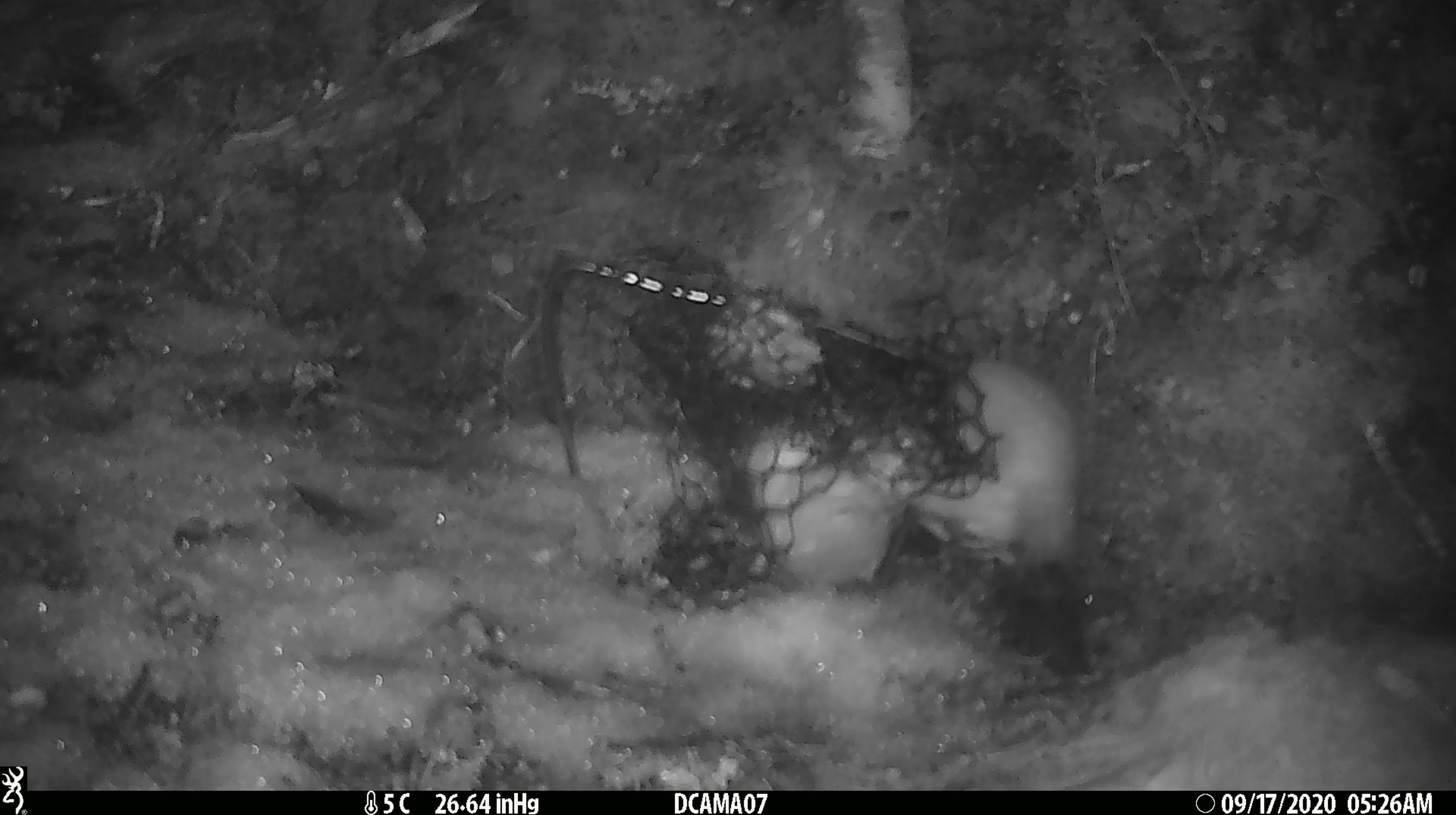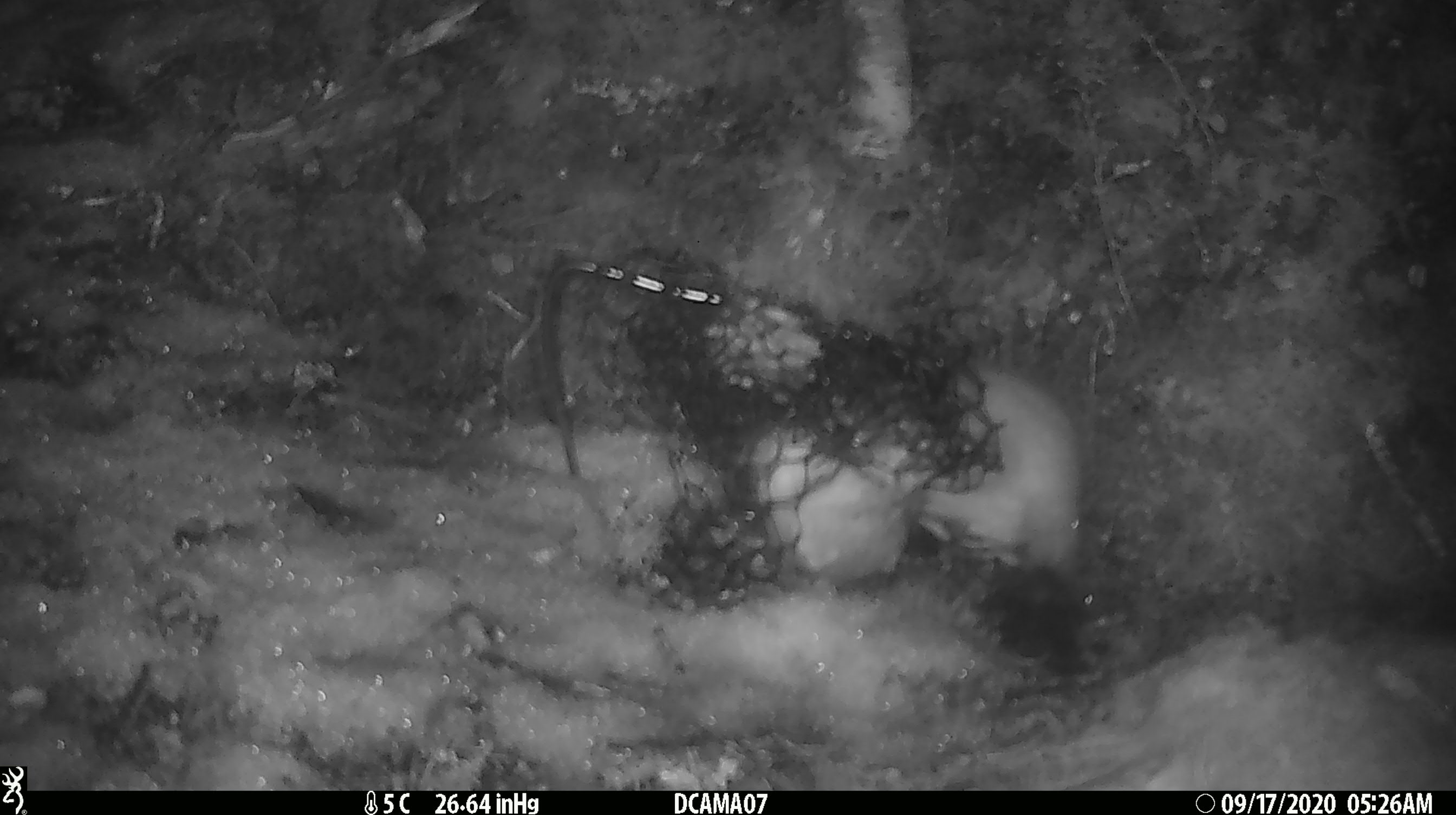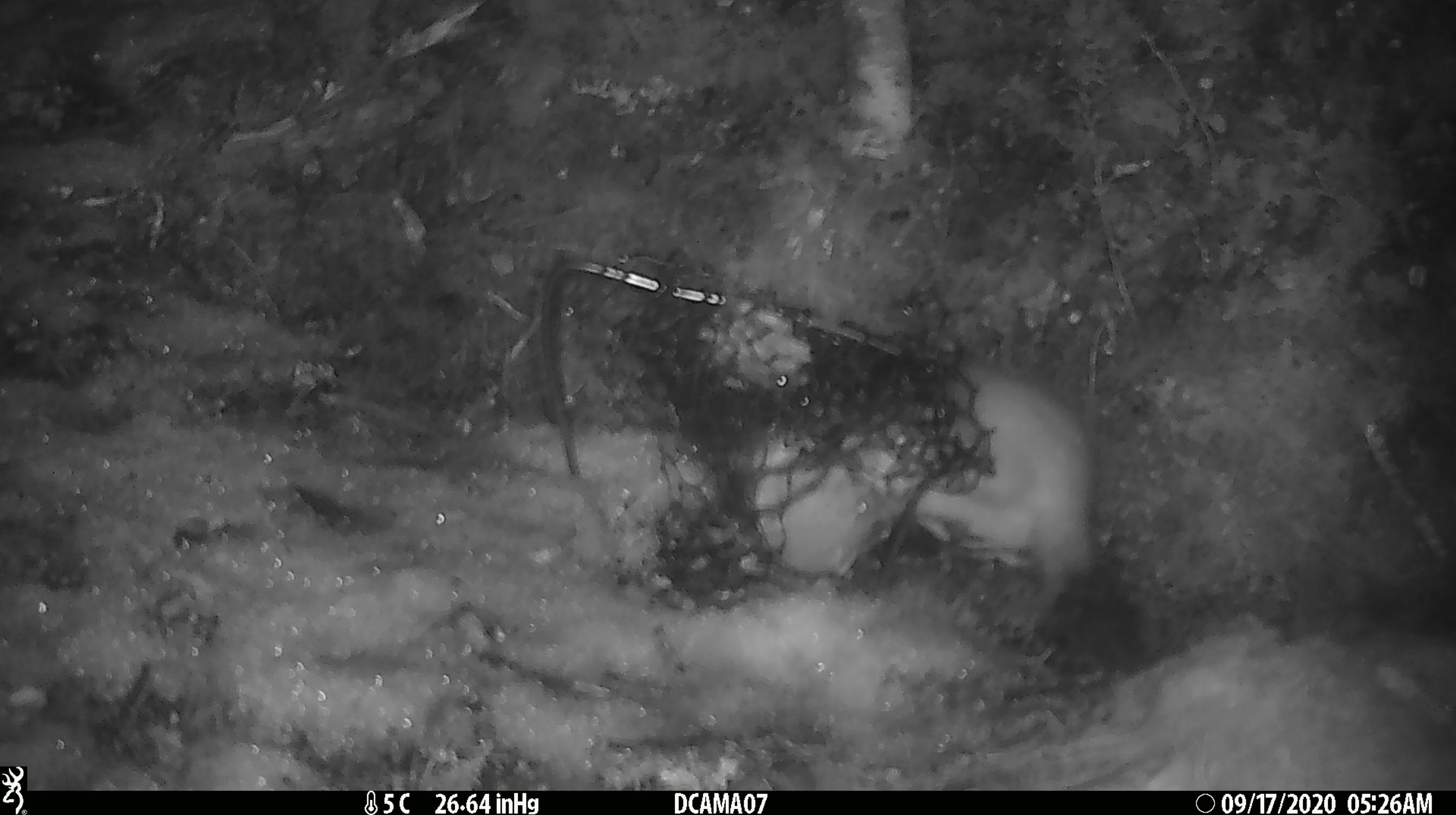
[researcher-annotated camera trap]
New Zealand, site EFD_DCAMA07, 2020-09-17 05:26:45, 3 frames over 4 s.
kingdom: Animalia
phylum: Chordata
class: Mammalia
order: Carnivora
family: Mustelidae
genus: Mustela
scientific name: Mustela erminea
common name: stoat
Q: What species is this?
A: Stoat (Mustela erminea).